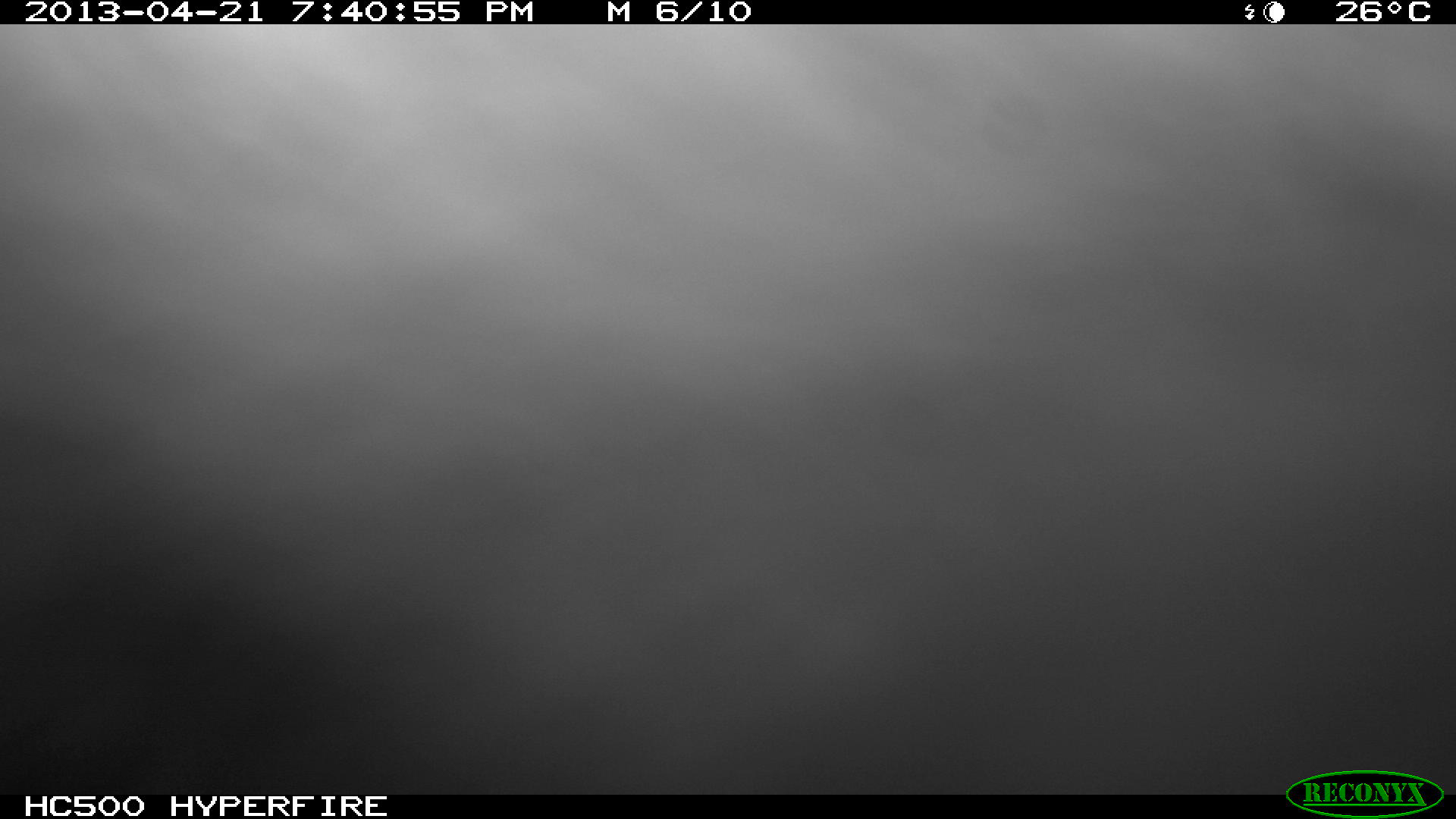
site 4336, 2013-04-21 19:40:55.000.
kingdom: Animalia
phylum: Chordata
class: Mammalia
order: Didelphimorphia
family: Didelphidae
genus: Didelphis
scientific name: Didelphis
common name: american opossums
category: didelphis sp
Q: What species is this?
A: Didelphis sp (american opossums) (Didelphis).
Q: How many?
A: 1.